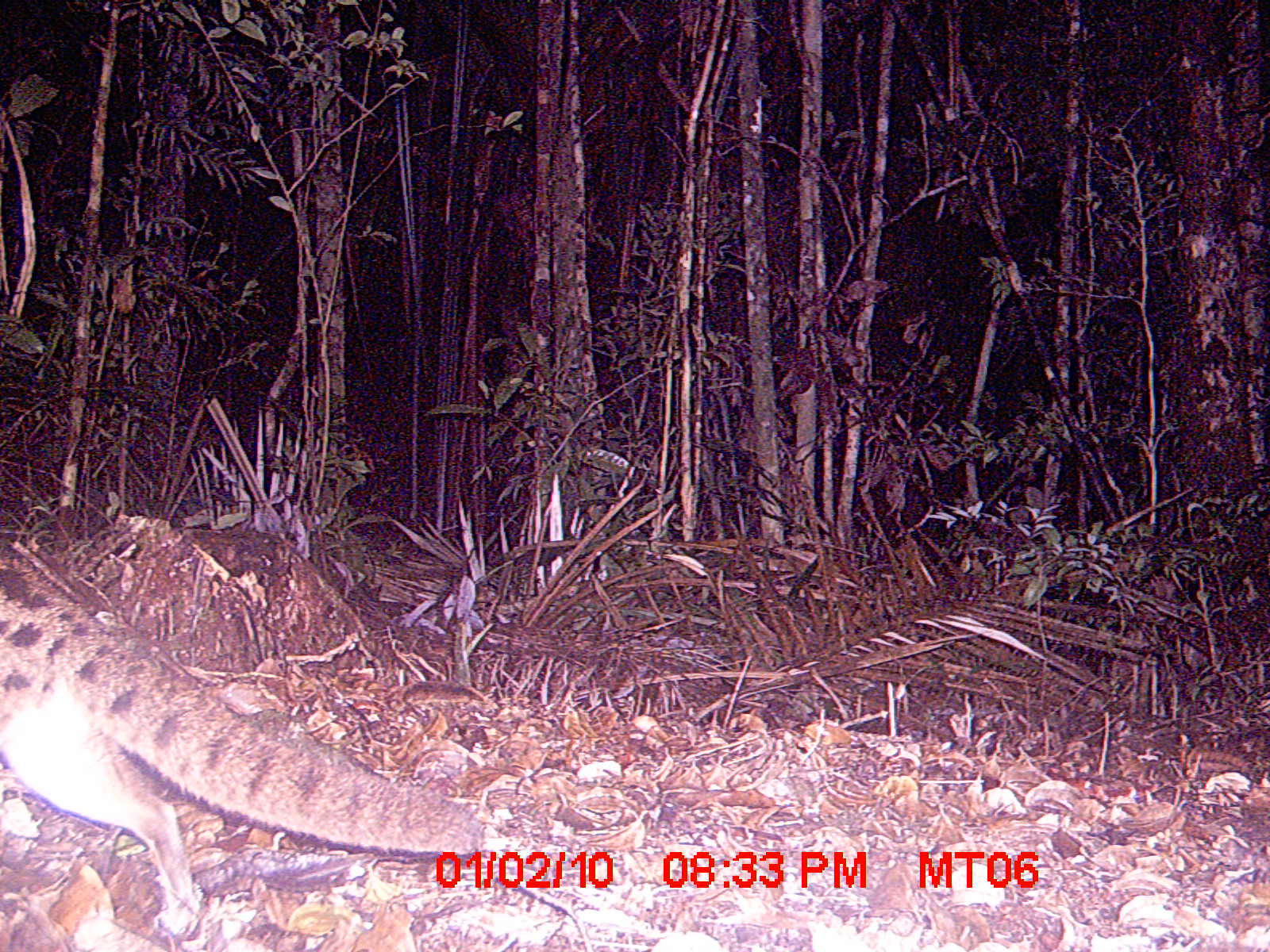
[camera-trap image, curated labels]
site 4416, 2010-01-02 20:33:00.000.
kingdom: Animalia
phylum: Chordata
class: Mammalia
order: Carnivora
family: Eupleridae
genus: Fossa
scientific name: Fossa fossana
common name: fanaloka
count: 1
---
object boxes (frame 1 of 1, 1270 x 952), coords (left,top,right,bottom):
fossa fossana: (0,552,486,934)